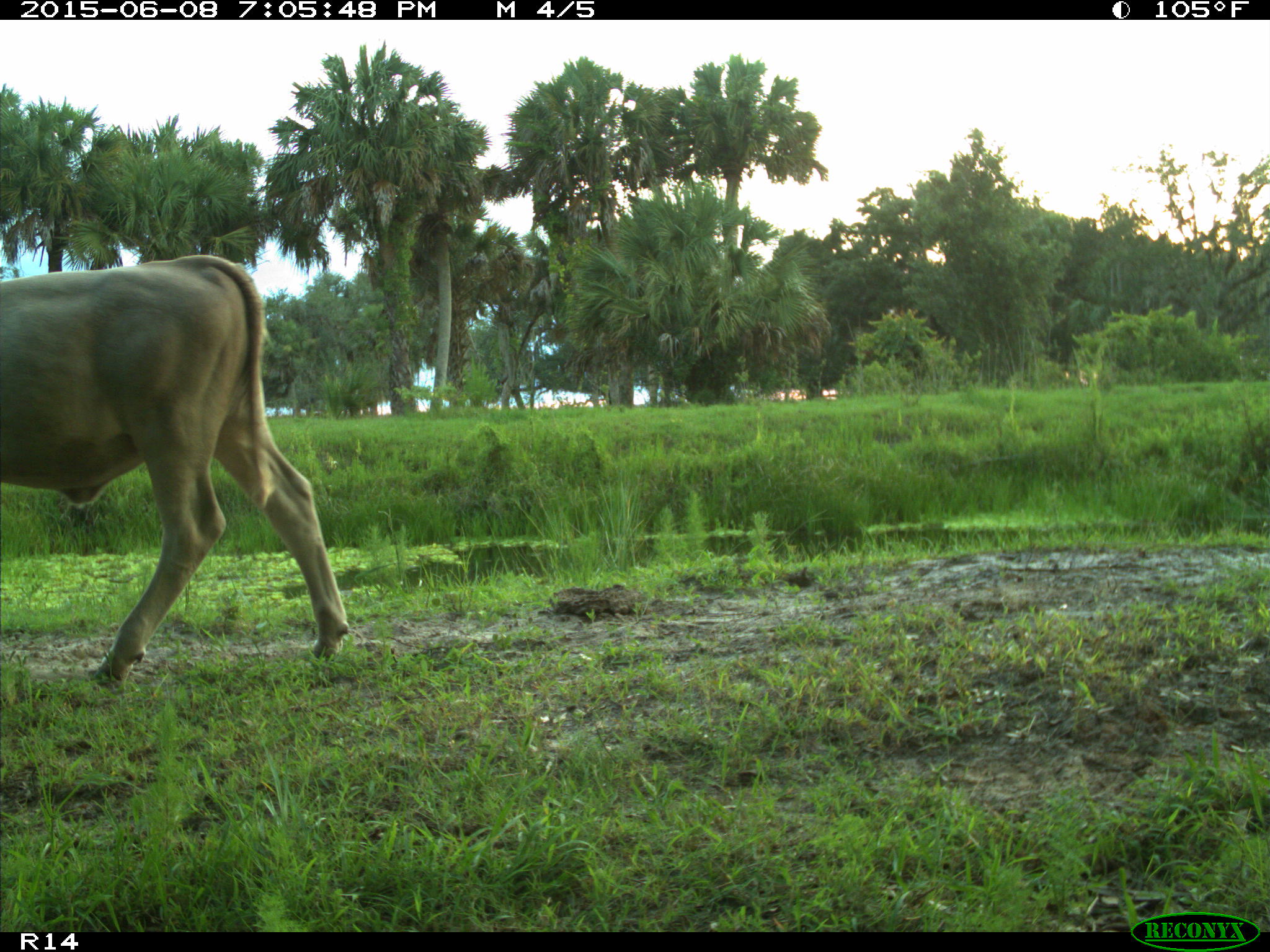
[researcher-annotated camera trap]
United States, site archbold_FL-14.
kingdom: Animalia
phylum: Chordata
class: Mammalia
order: Artiodactyla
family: Bovidae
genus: Bos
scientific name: Bos taurus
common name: domestic cow